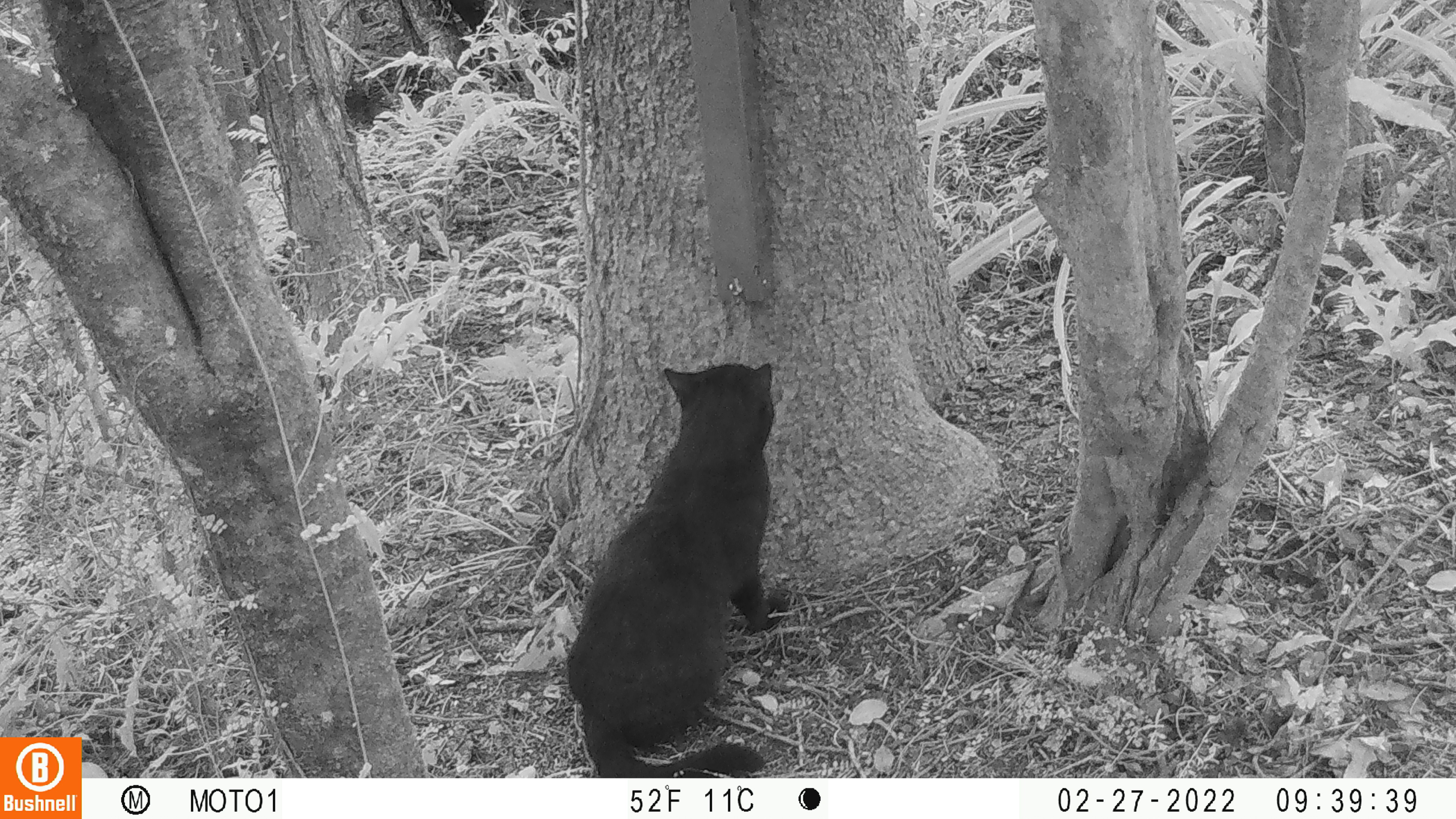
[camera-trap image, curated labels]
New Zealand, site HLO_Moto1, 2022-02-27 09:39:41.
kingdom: Animalia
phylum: Chordata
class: Mammalia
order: Carnivora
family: Felidae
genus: Felis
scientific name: Felis catus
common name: domestic cat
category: cat